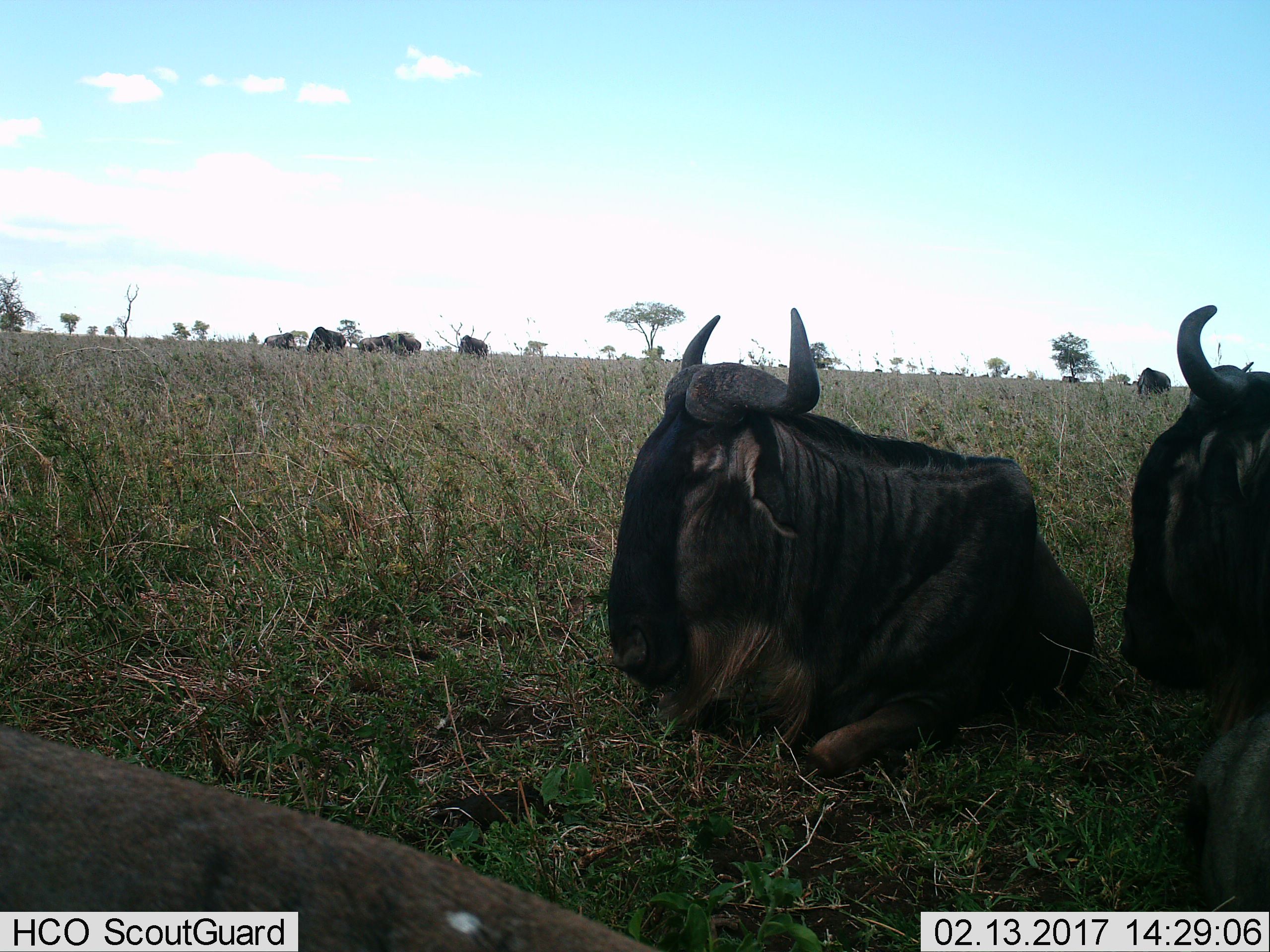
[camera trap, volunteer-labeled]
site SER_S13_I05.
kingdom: Animalia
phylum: Chordata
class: Mammalia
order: Artiodactyla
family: Bovidae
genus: Connochaetes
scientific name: Connochaetes taurinus taurinus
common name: blue wildebeest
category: wildebeestblue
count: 11-50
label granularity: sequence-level